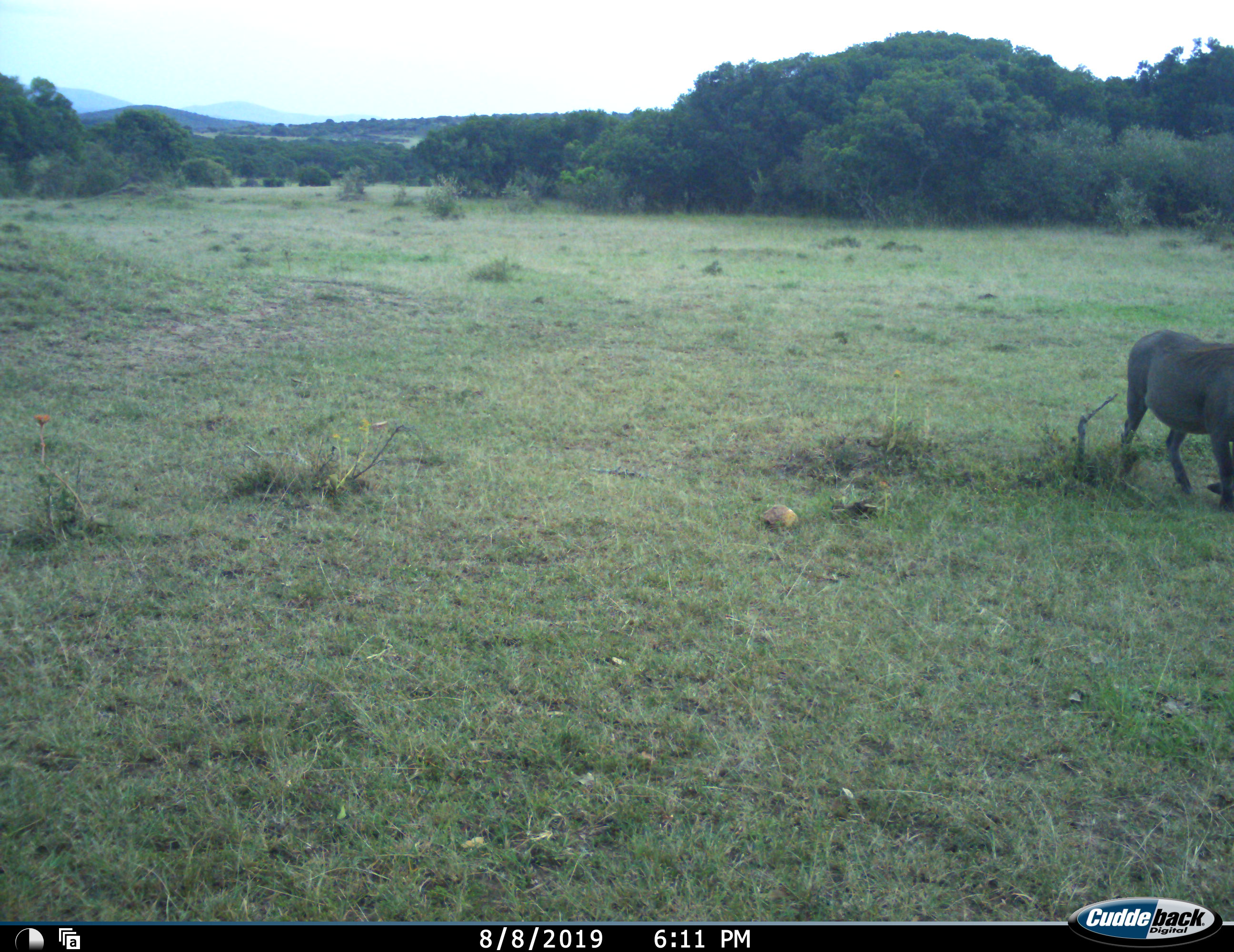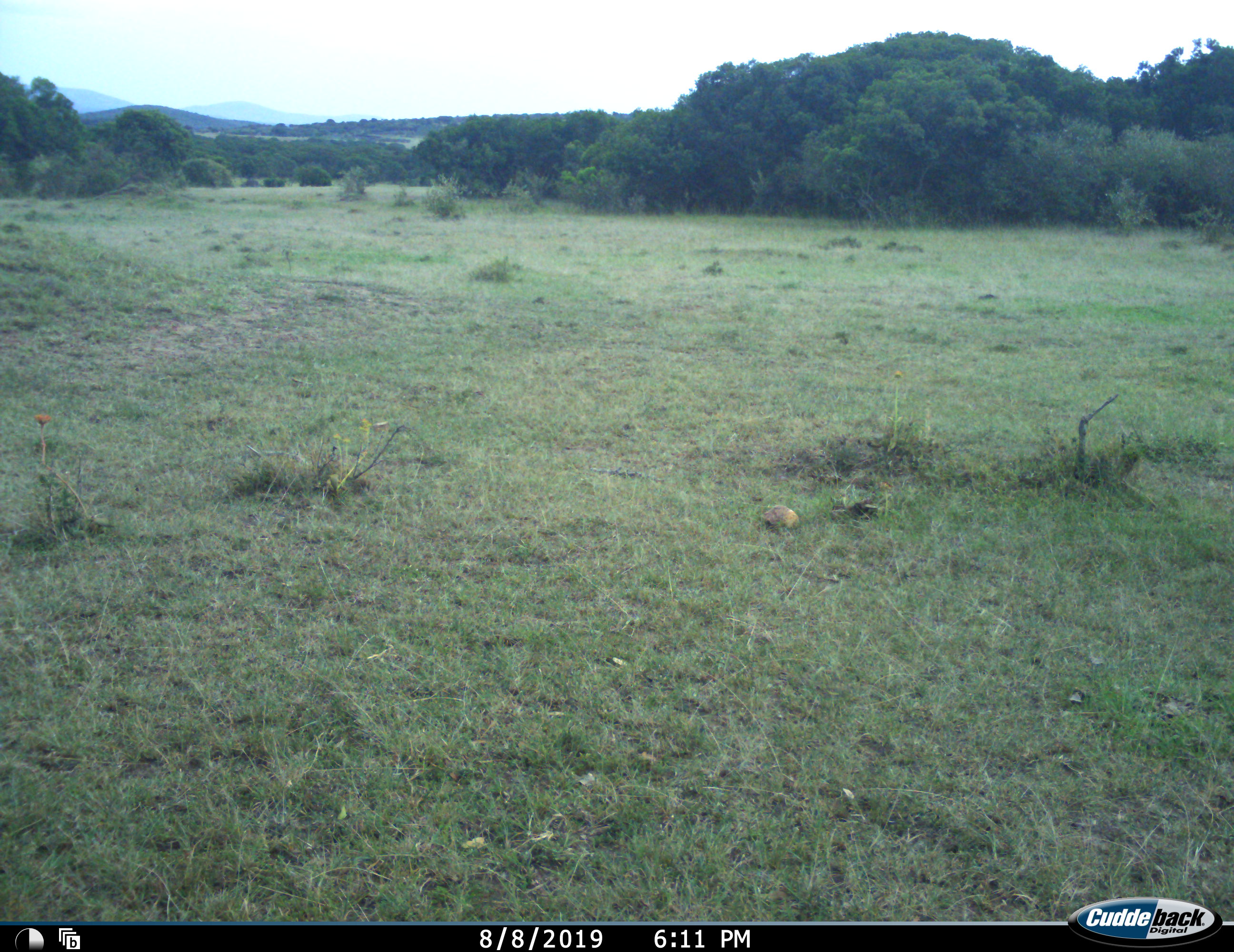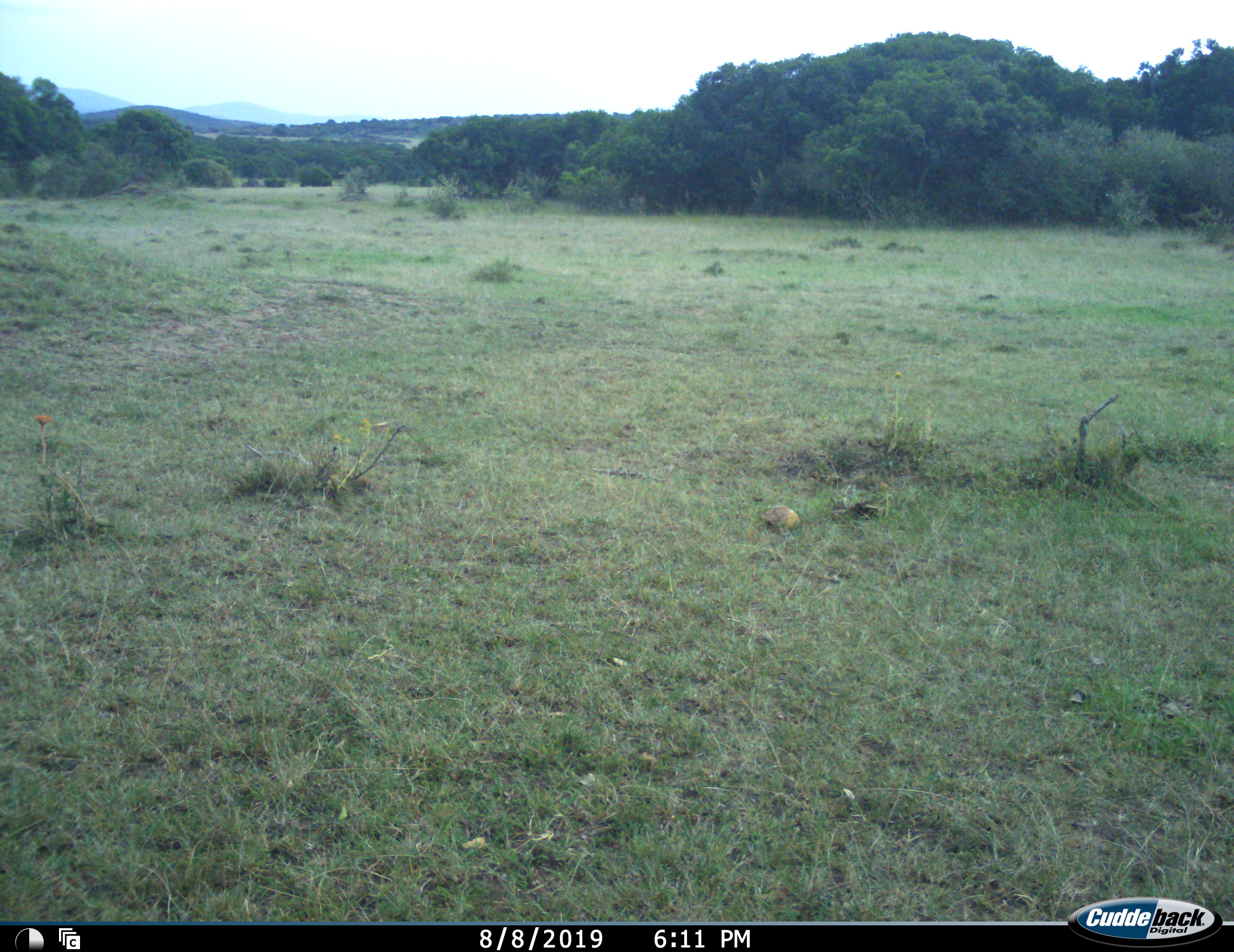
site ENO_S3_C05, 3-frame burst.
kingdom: Animalia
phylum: Chordata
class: Mammalia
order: Artiodactyla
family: Suidae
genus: Phacochoerus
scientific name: Phacochoerus africanus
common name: warthog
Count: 1.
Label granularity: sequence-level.